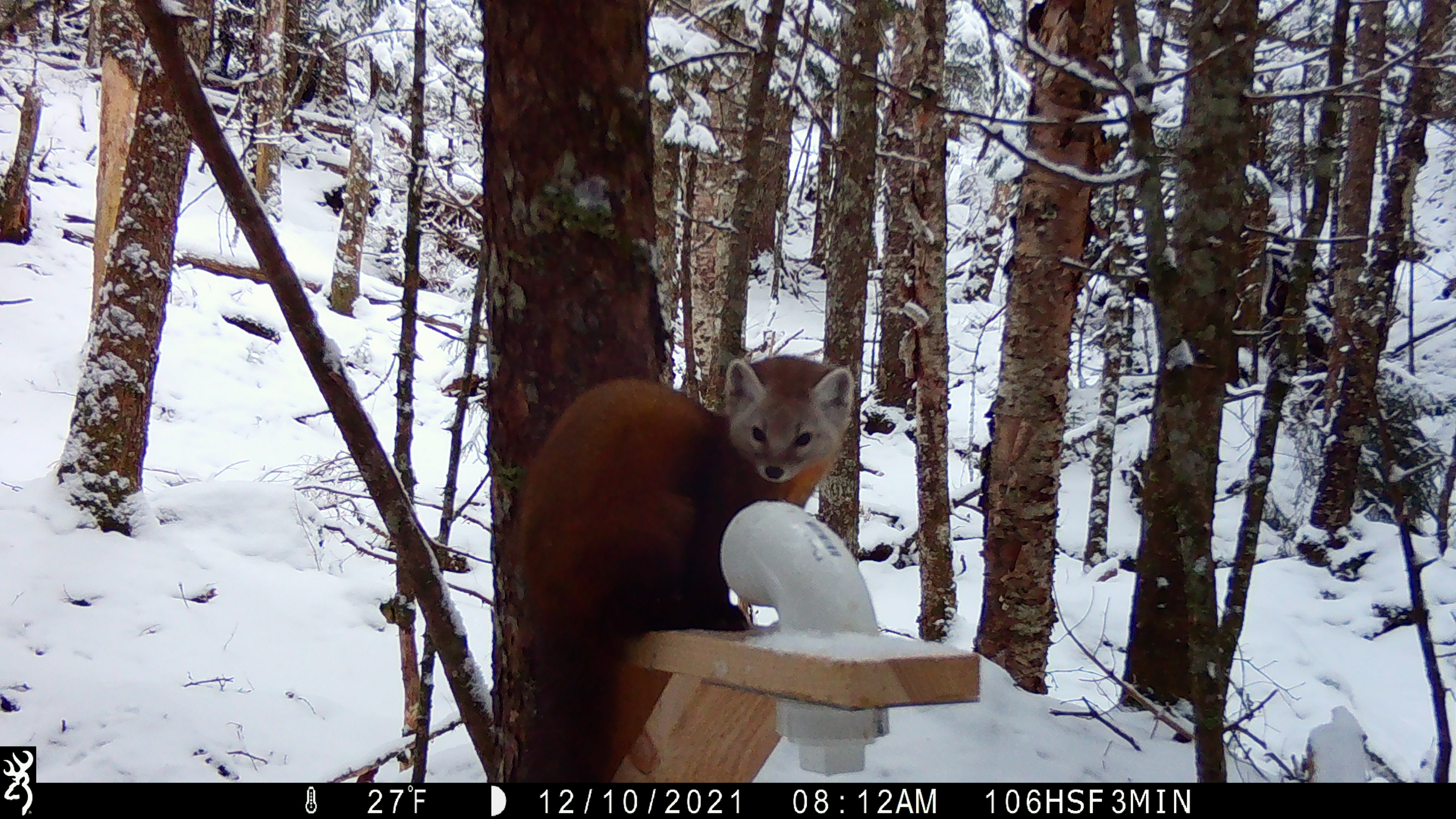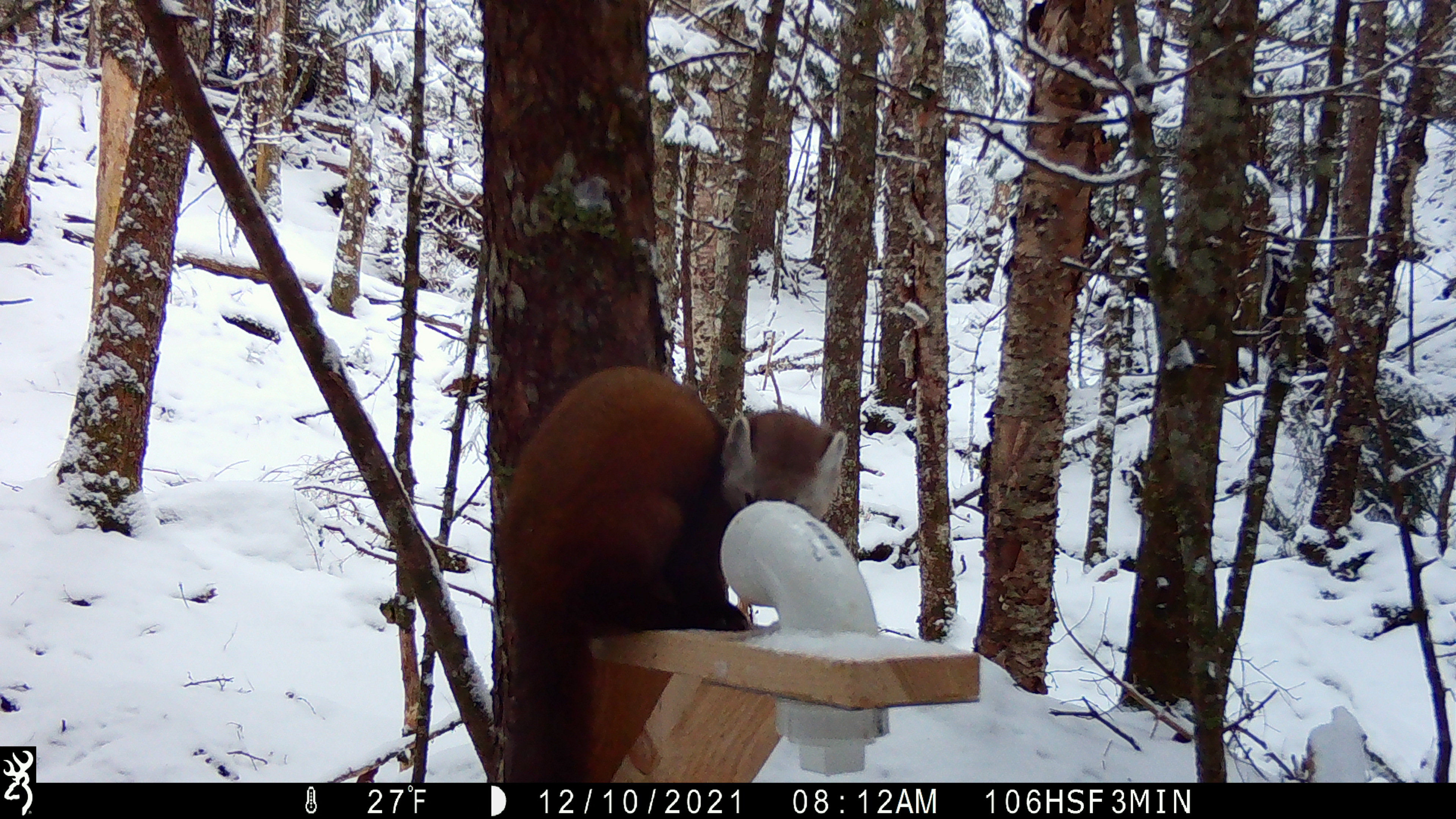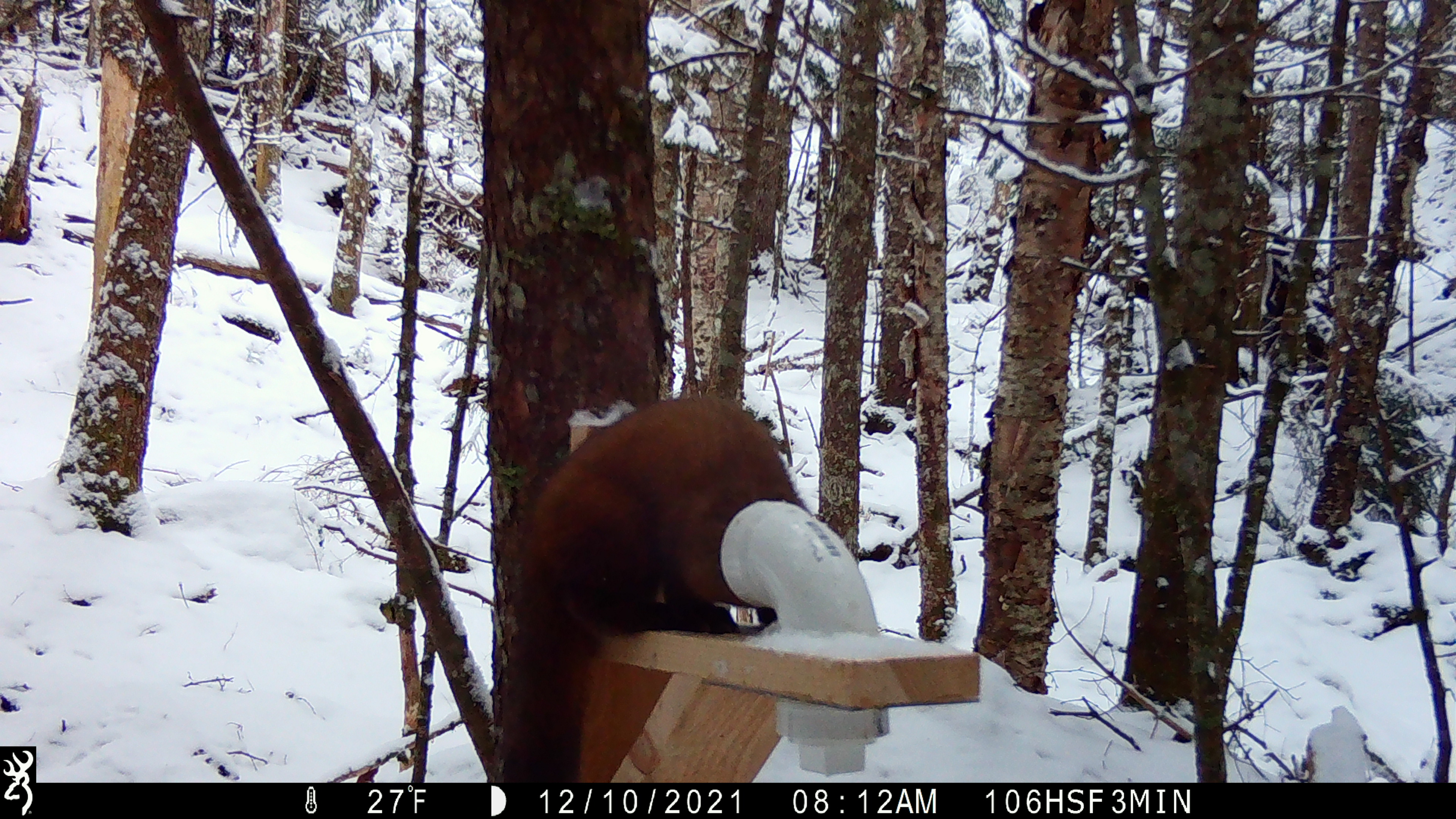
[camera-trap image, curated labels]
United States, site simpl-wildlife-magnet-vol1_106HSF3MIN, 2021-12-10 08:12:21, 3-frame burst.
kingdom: Animalia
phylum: Chordata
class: Mammalia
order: Carnivora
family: Mustelidae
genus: Martes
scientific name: Martes americana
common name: american marten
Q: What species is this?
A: American marten (Martes americana).